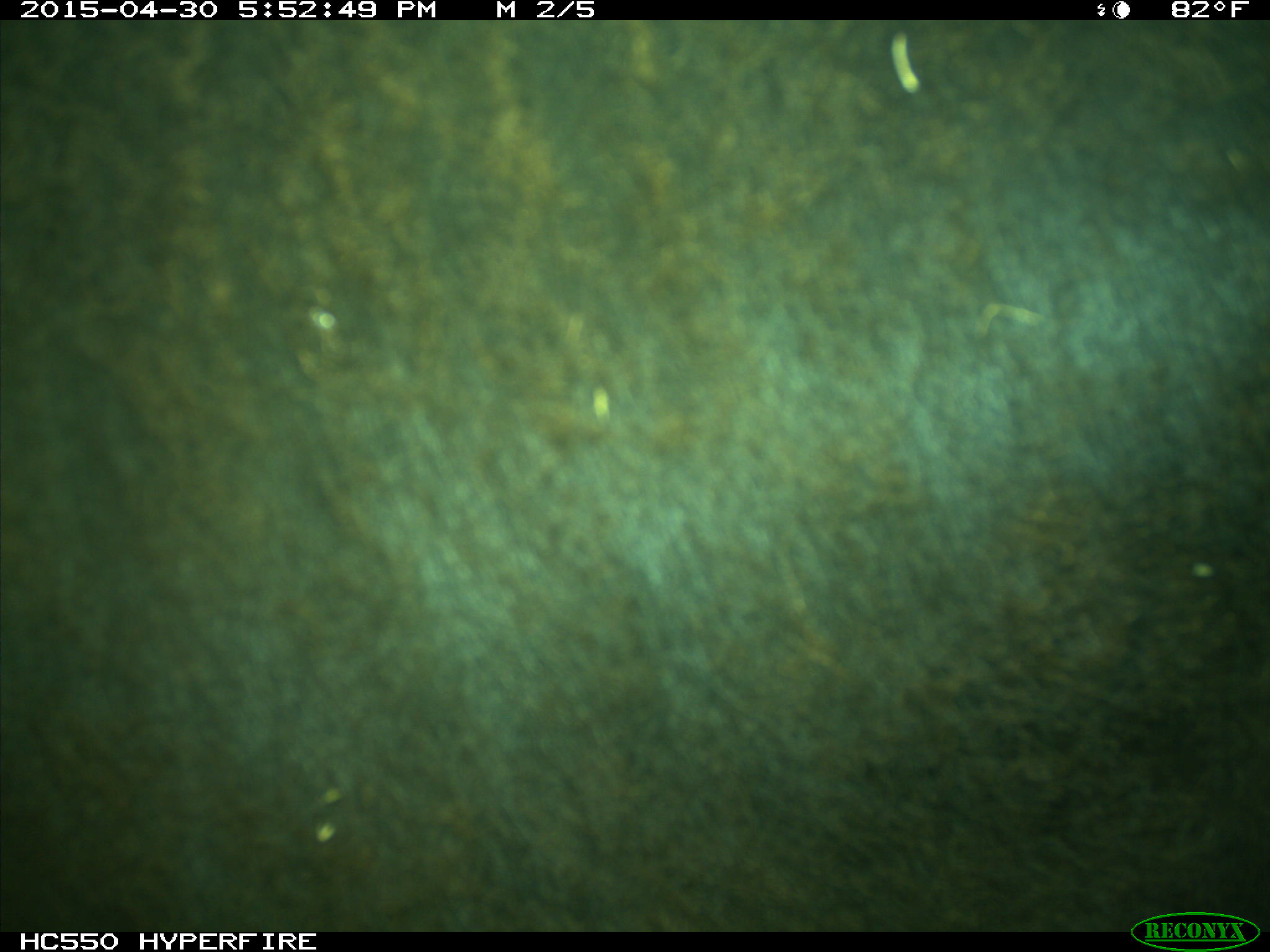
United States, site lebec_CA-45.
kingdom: Animalia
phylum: Chordata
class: Mammalia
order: Artiodactyla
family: Bovidae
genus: Bos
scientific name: Bos taurus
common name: domestic cow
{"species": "Bos taurus (domestic cow)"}